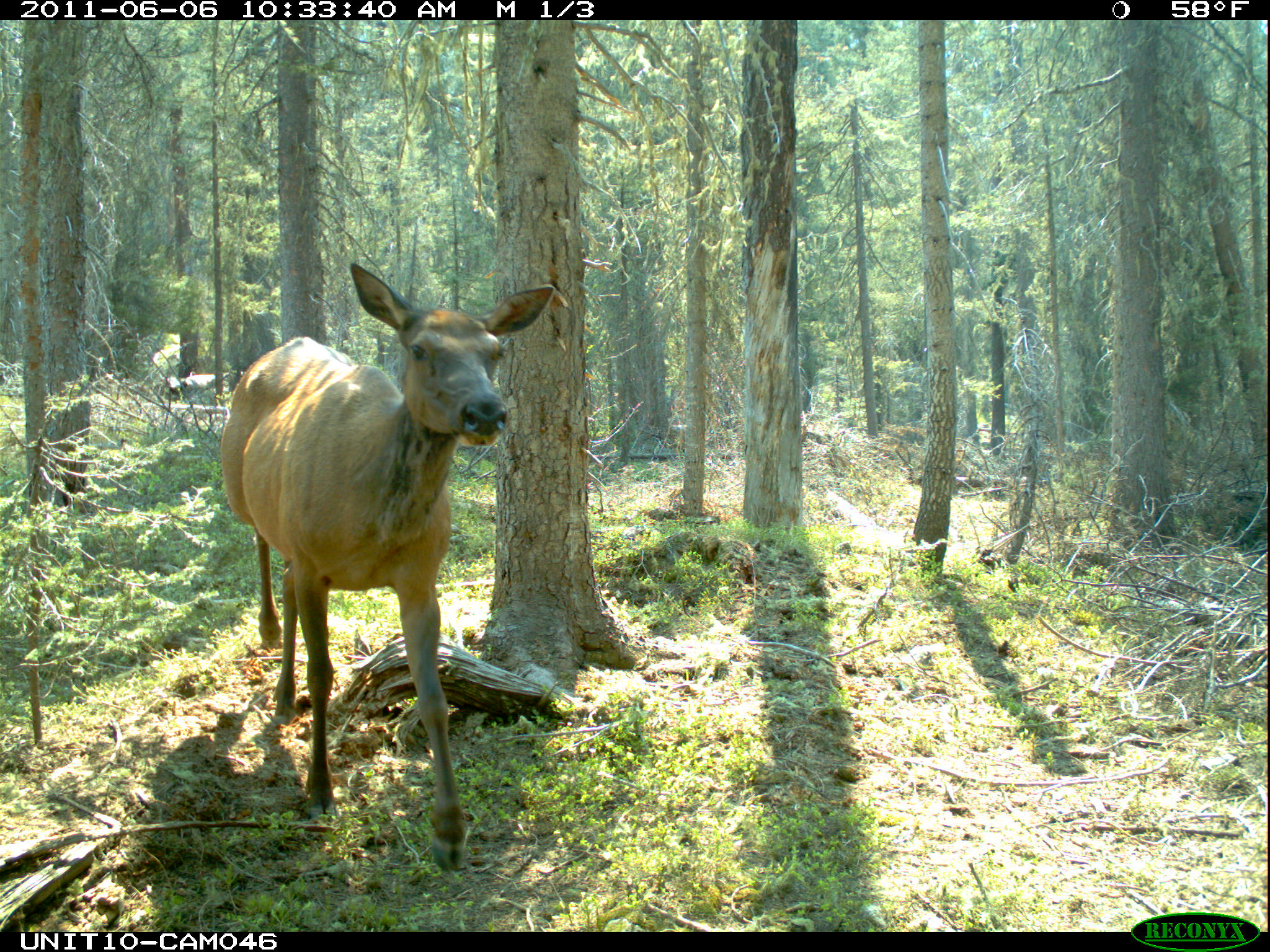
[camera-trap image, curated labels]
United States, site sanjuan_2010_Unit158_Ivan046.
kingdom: Animalia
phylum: Chordata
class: Mammalia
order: Artiodactyla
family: Cervidae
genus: Cervus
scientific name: Cervus elaphus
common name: red deer